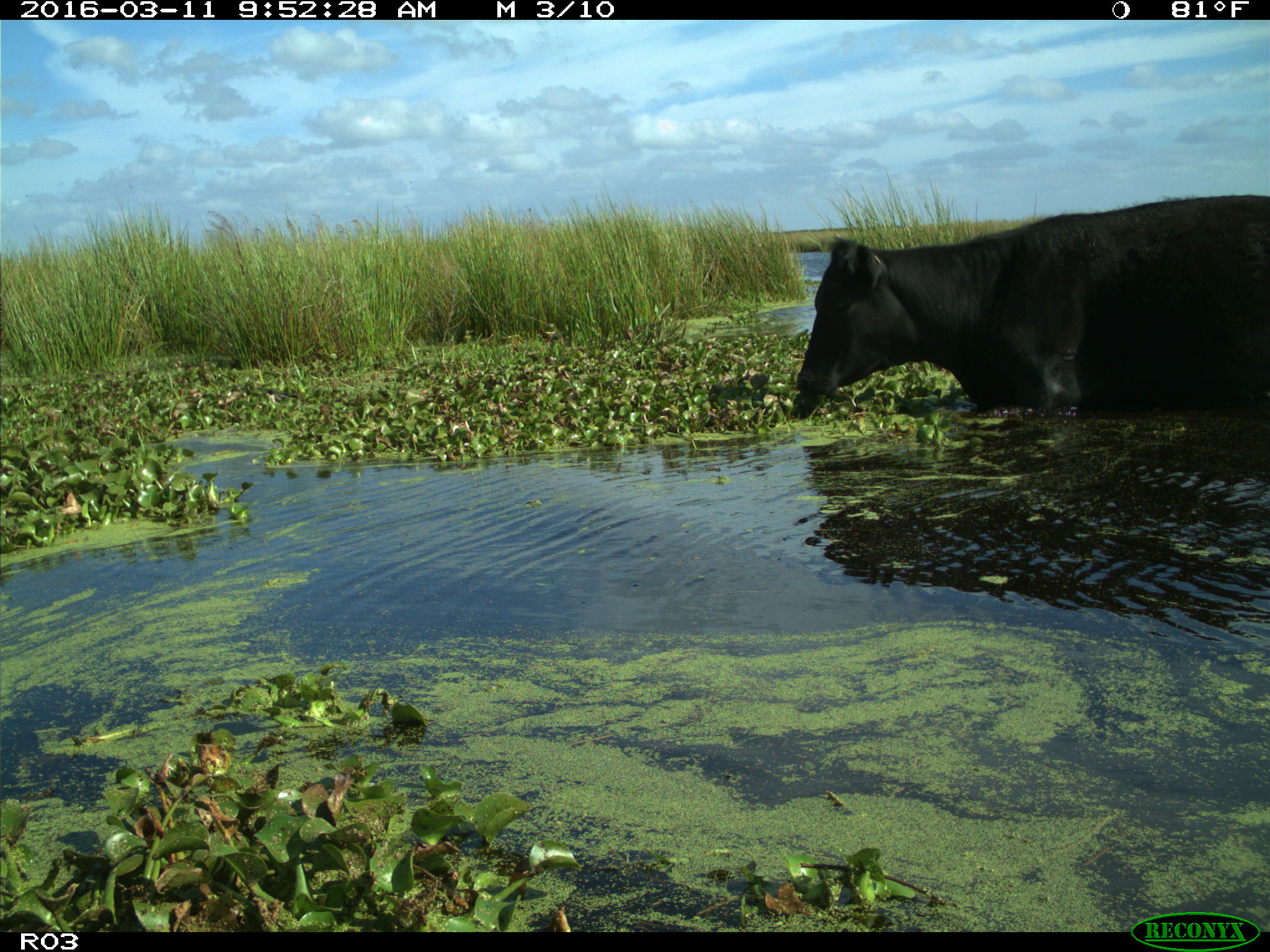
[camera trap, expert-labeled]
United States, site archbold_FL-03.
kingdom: Animalia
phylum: Chordata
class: Mammalia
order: Artiodactyla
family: Bovidae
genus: Bos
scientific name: Bos taurus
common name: domestic cow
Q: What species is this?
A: Bos taurus (domestic cow).